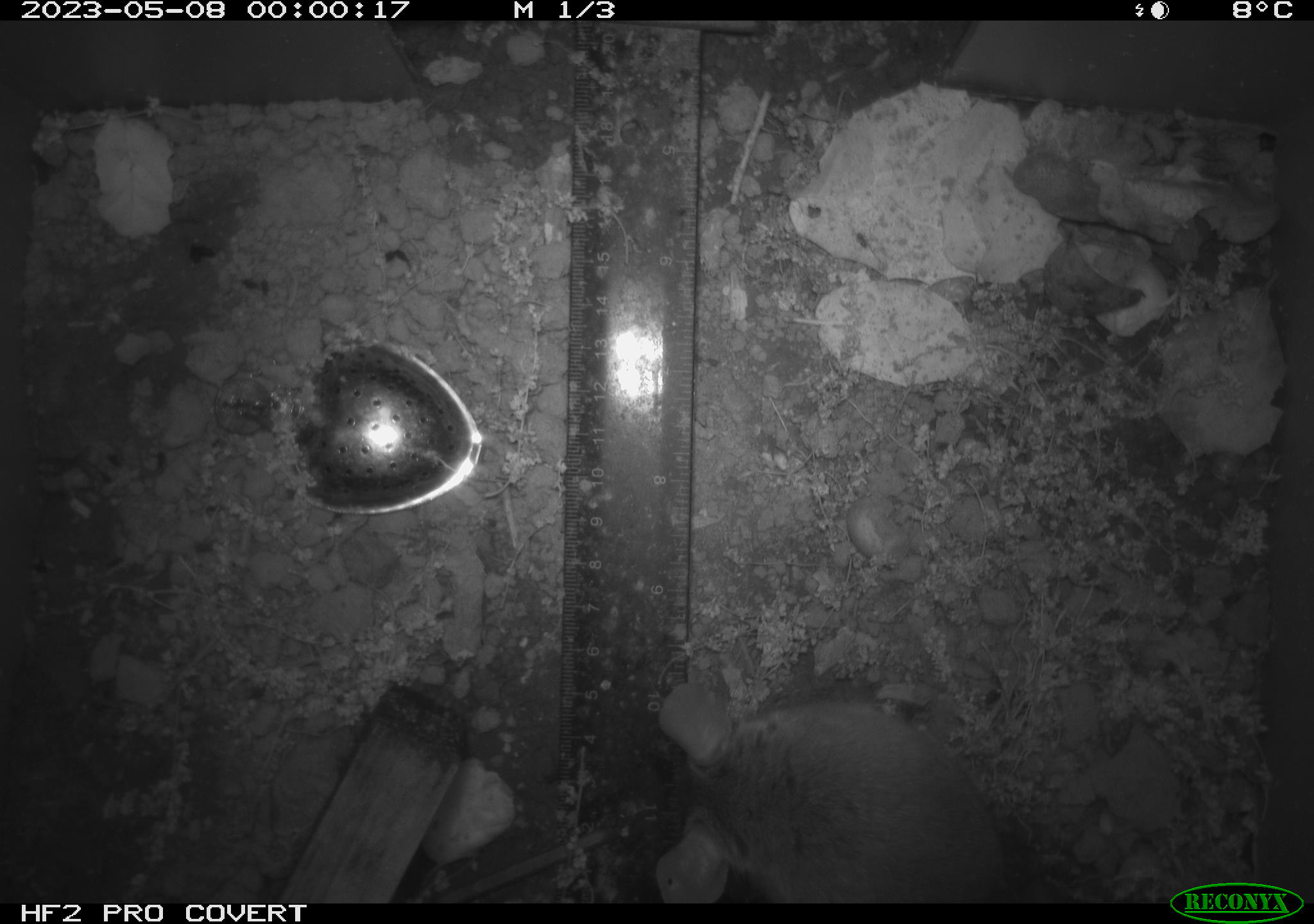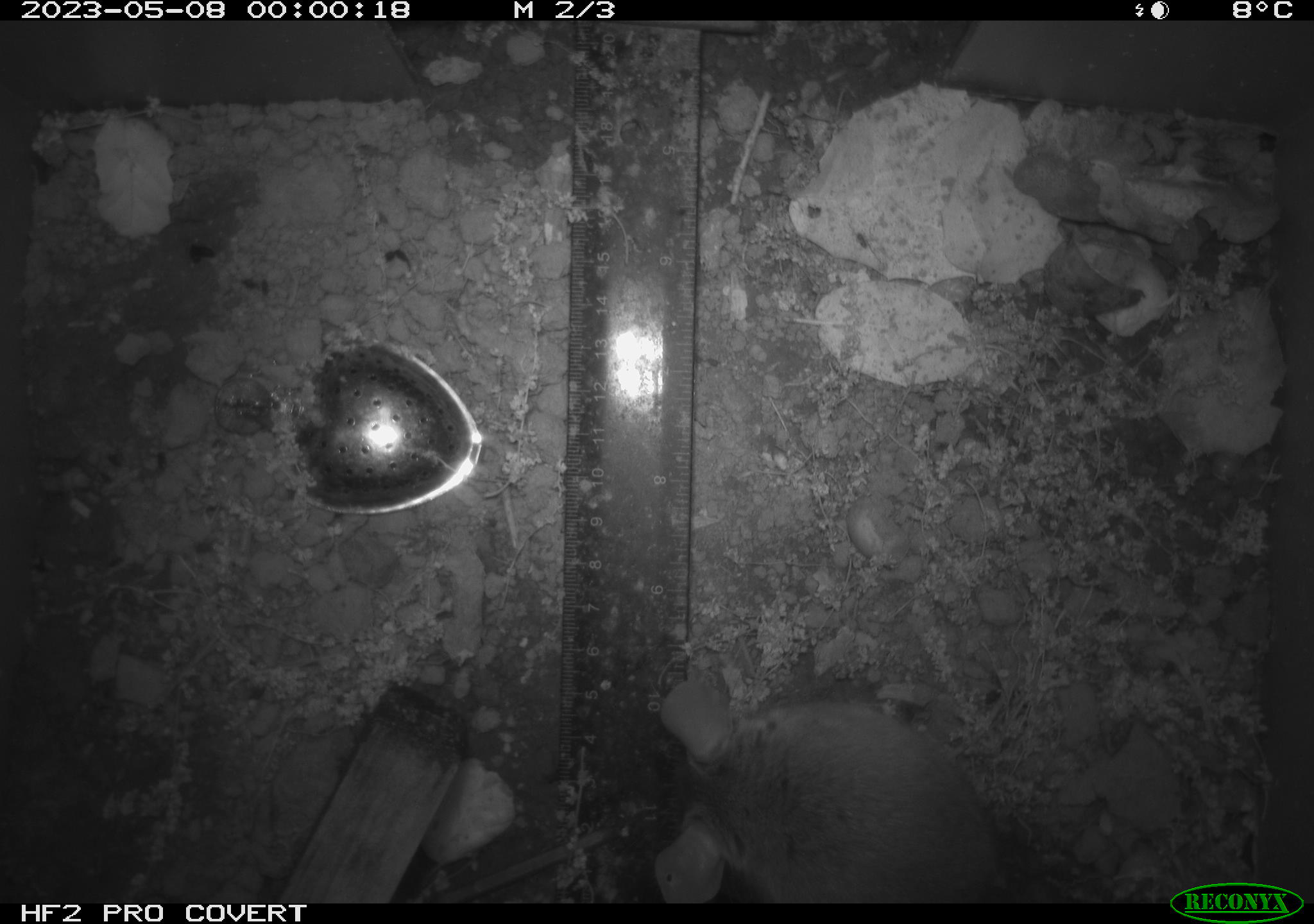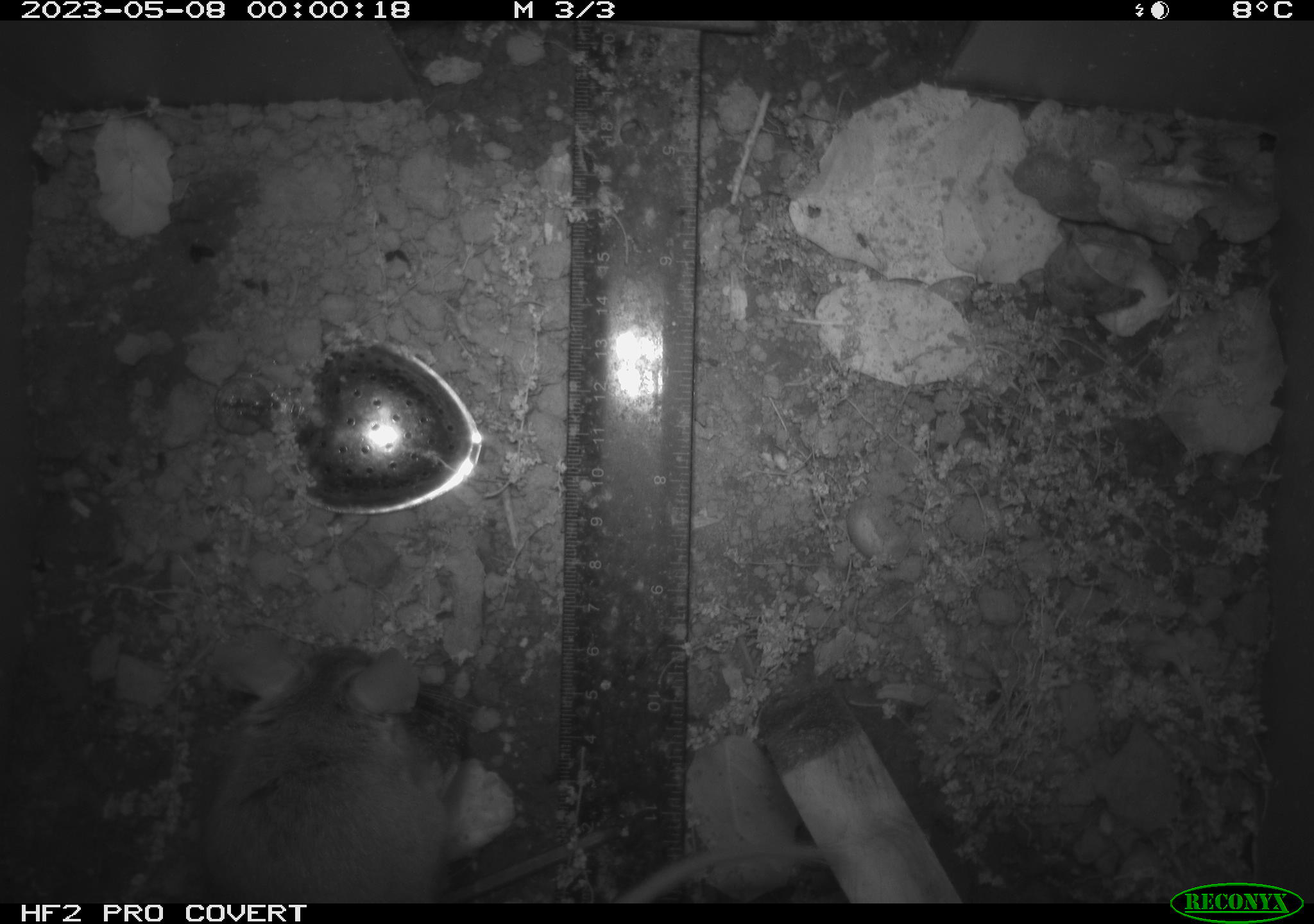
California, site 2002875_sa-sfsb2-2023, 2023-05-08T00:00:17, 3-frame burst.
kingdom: Animalia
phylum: Chordata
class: Mammalia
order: Rodentia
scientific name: Rodentia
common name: mouse species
Mouse species (Rodentia).